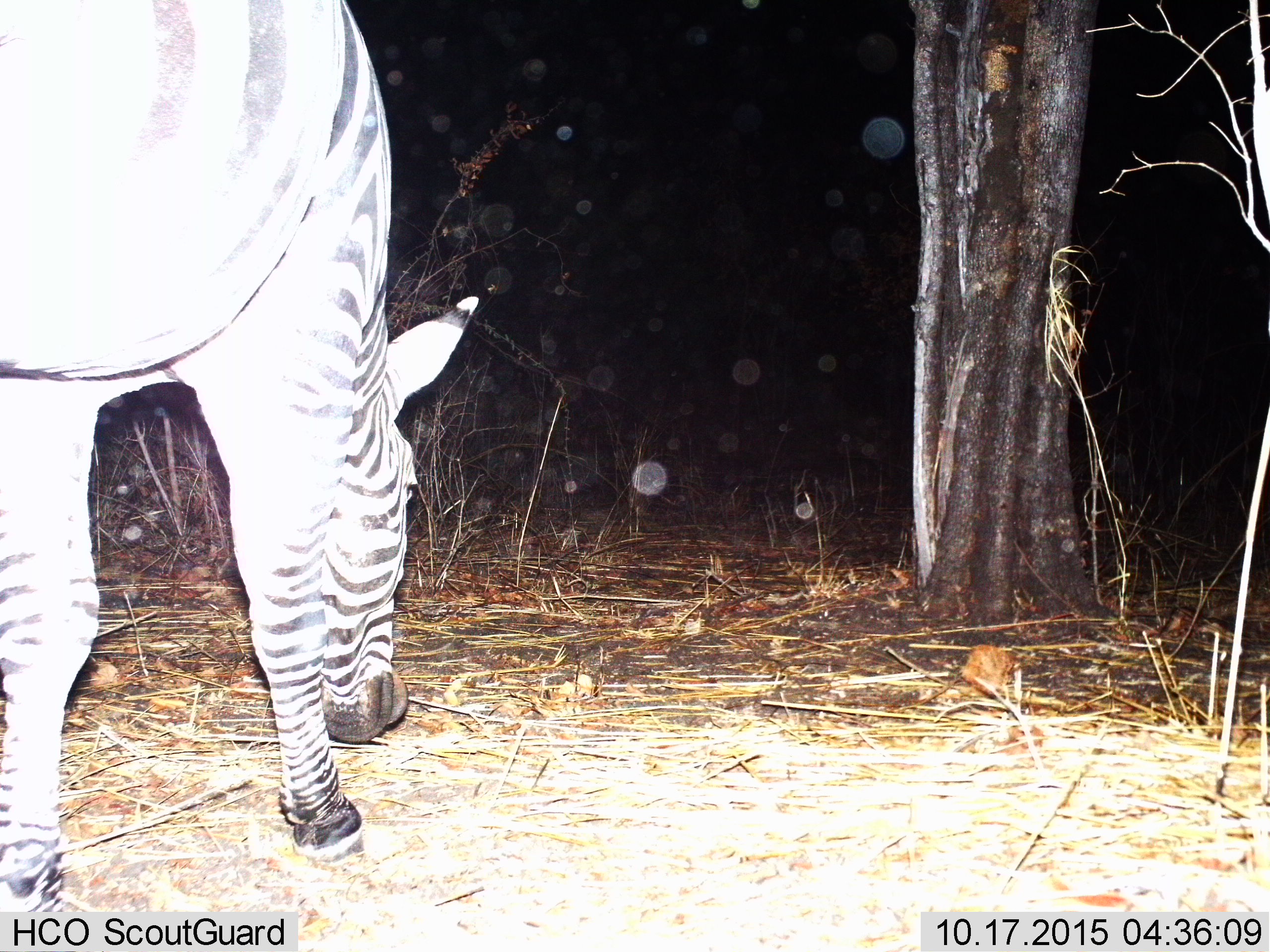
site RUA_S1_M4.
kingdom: Animalia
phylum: Chordata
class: Mammalia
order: Perissodactyla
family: Equidae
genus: Equus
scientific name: Equus quagga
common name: plains zebra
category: zebraplains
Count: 1.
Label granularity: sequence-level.